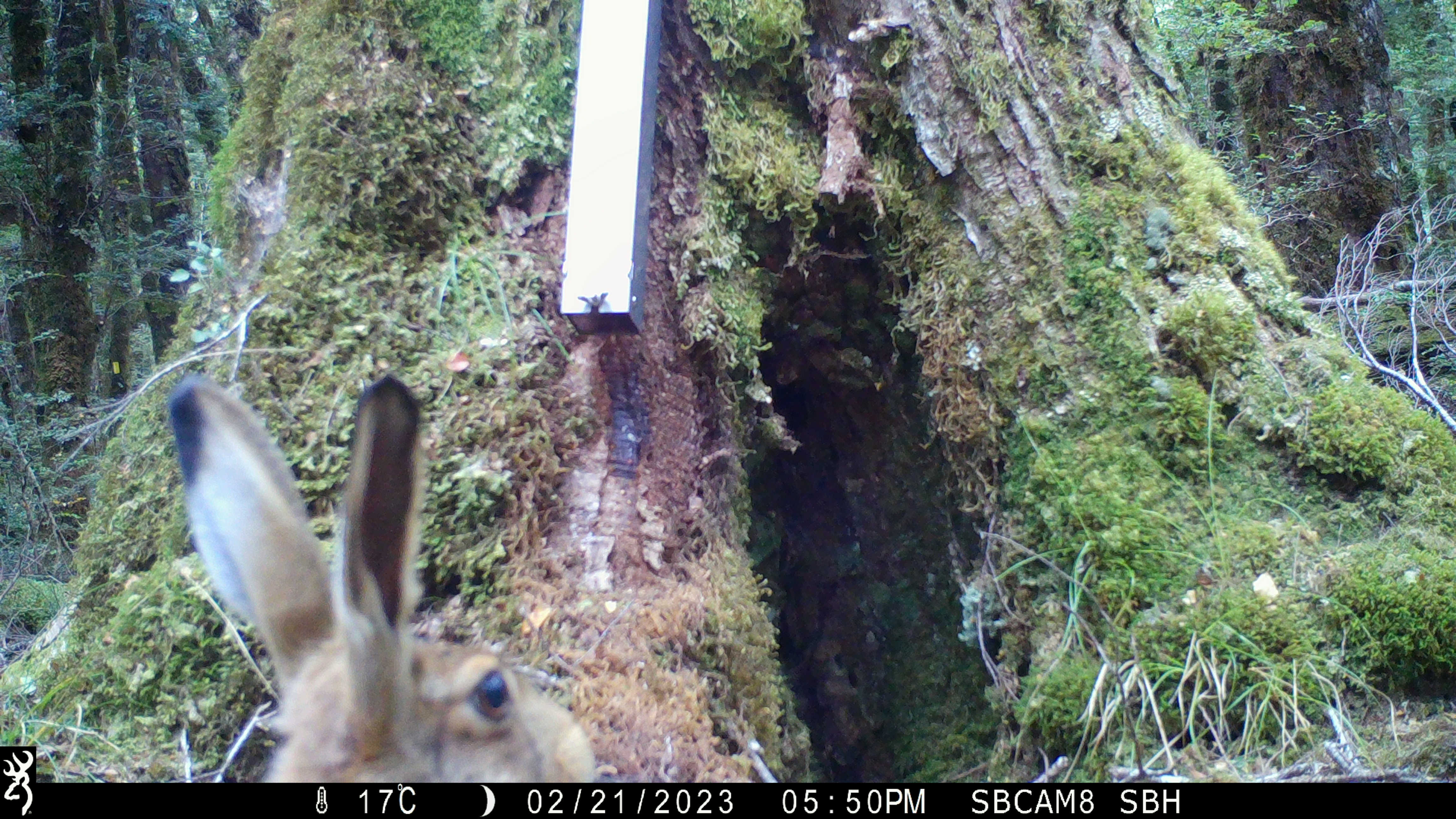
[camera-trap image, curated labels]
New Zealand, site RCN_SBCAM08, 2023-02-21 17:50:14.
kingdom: Animalia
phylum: Chordata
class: Mammalia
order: Lagomorpha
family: Leporidae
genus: Lepus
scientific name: Lepus europaeus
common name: brown hare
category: hare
Hare (brown hare) (Lepus europaeus).